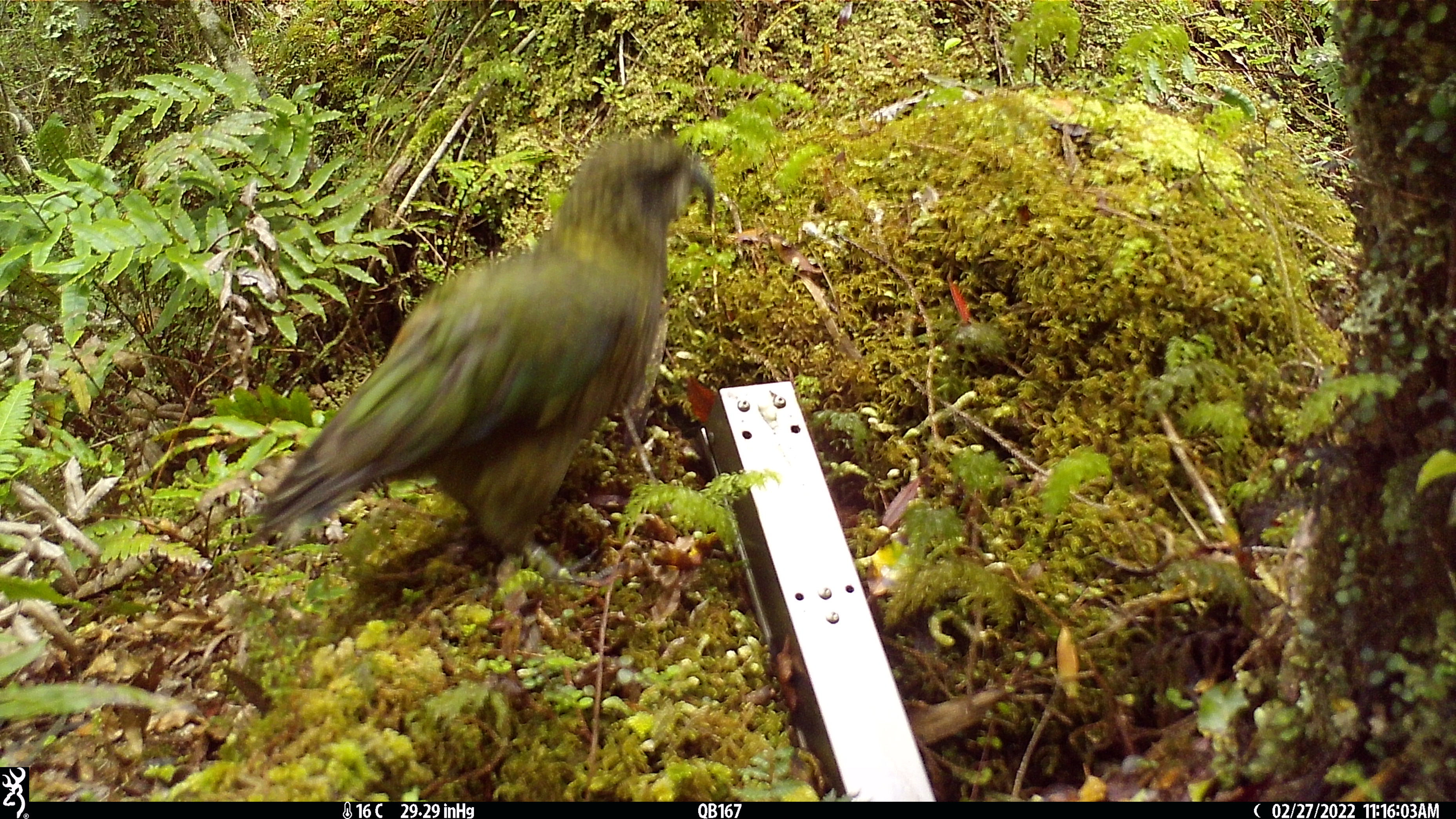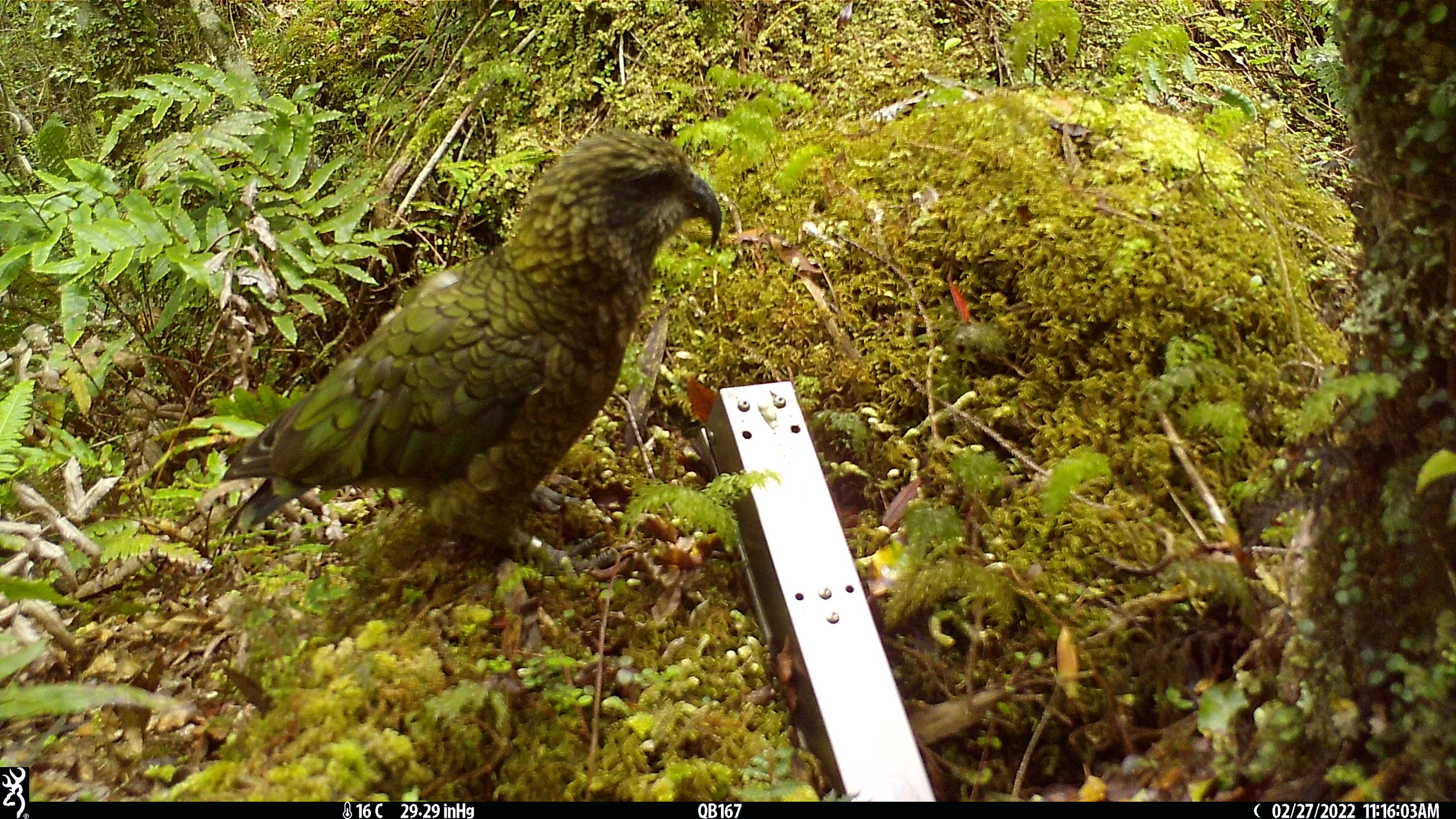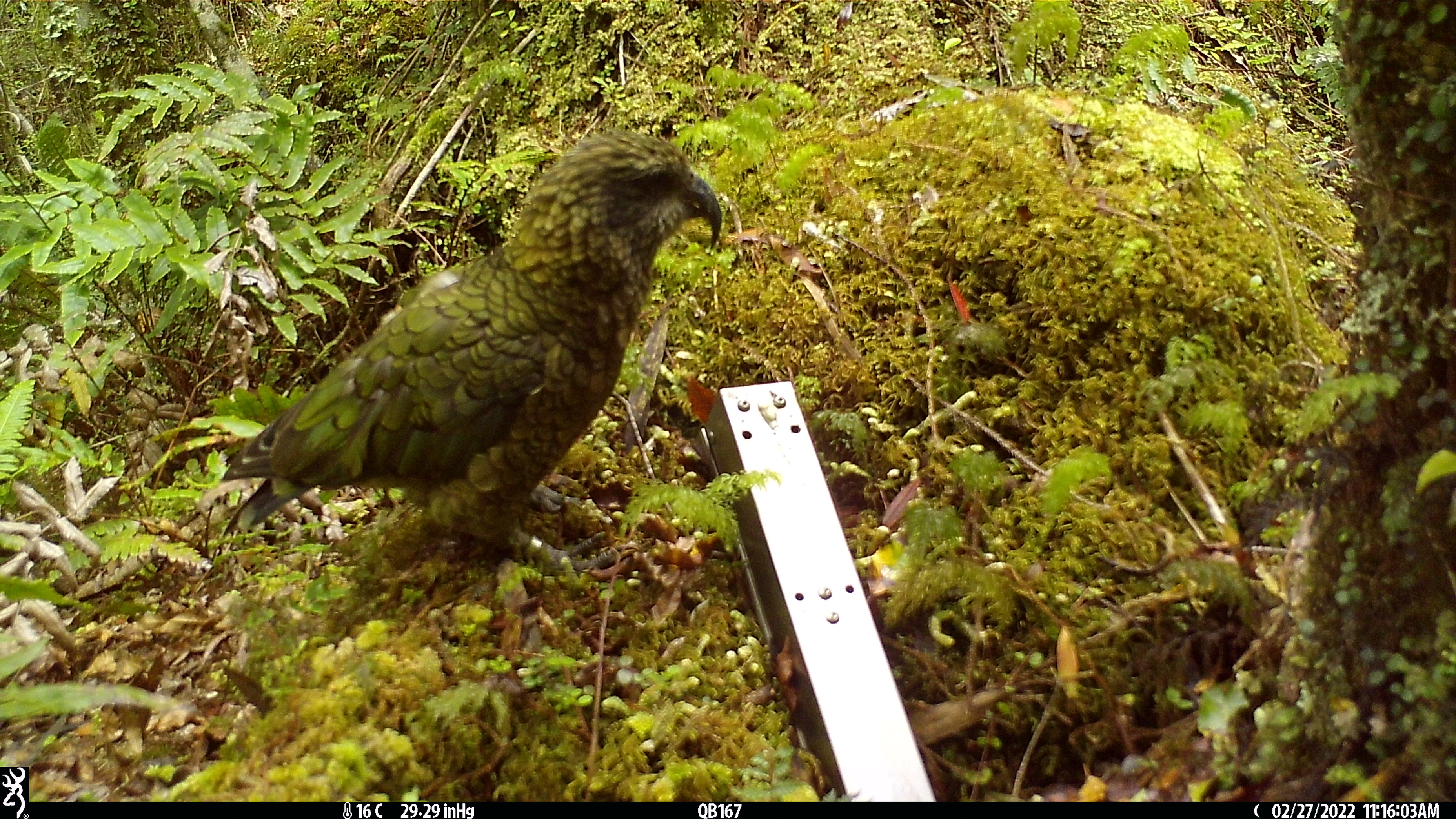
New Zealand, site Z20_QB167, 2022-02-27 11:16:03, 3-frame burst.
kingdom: Animalia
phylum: Chordata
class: Aves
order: Psittaciformes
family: Strigopidae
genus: Nestor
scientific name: Nestor notabilis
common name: kea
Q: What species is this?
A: Kea (Nestor notabilis).